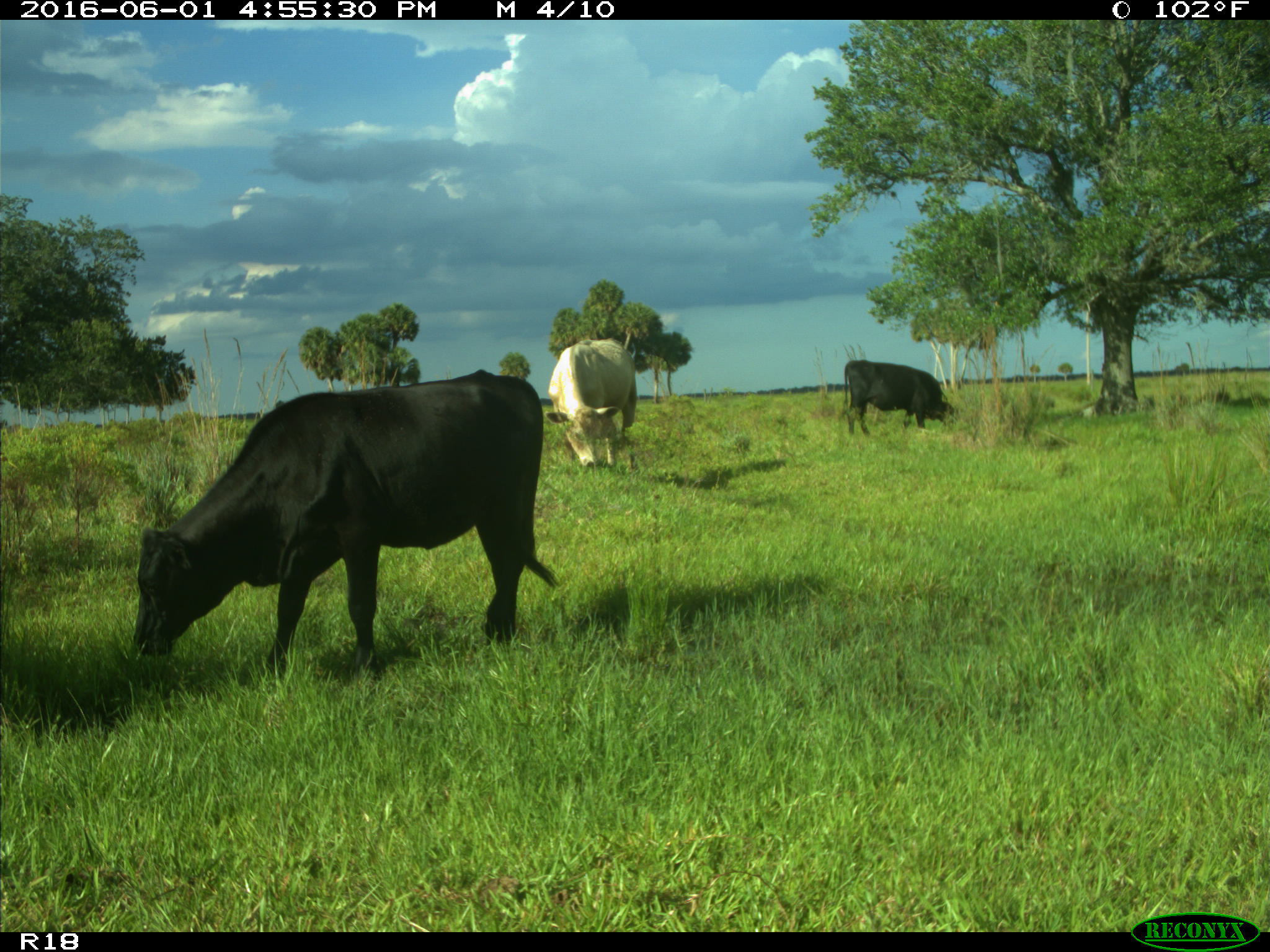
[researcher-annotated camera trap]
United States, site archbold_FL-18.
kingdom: Animalia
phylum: Chordata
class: Mammalia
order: Artiodactyla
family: Bovidae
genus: Bos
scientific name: Bos taurus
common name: domestic cow